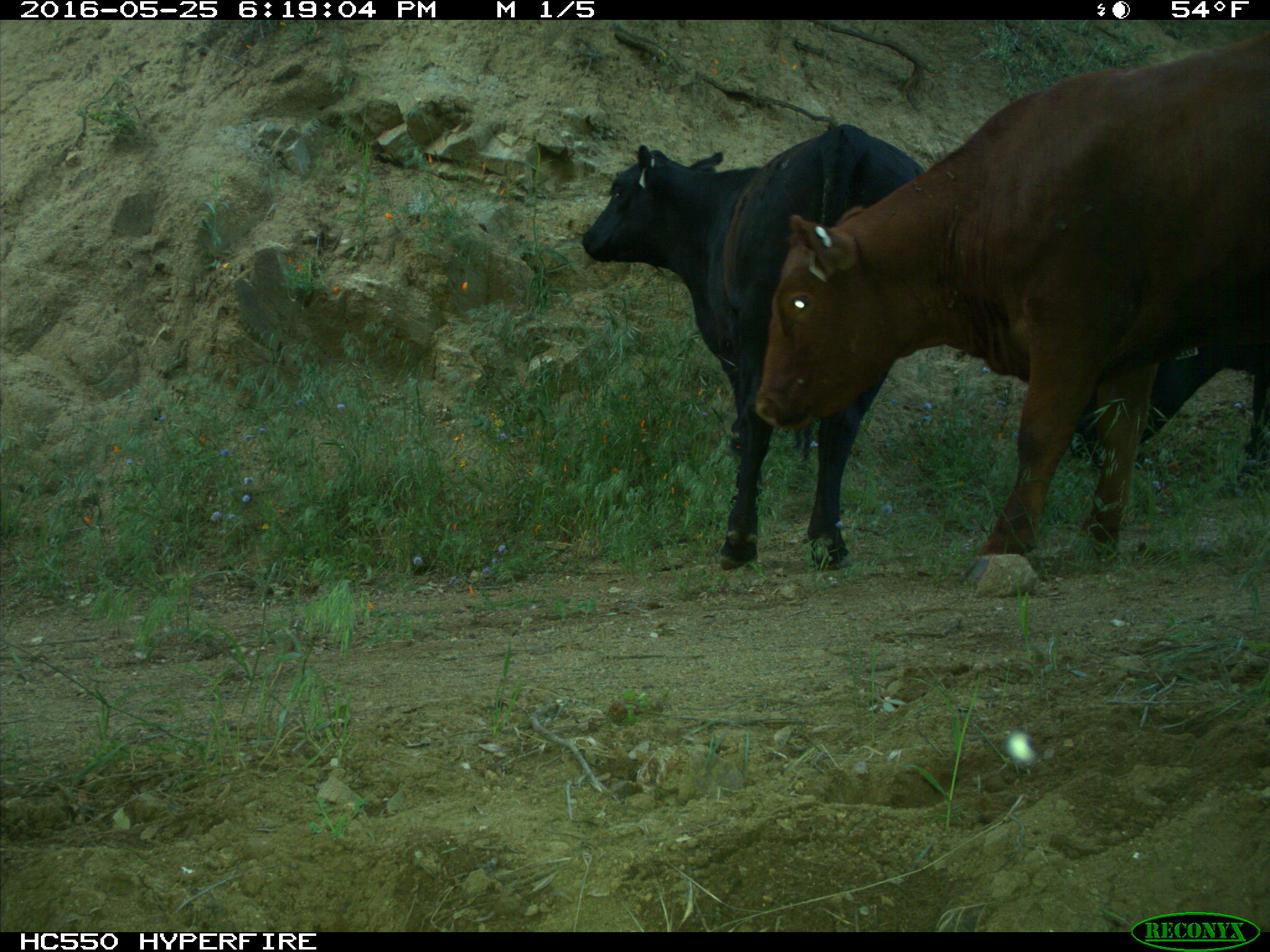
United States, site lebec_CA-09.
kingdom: Animalia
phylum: Chordata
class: Mammalia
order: Artiodactyla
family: Bovidae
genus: Bos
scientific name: Bos taurus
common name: domestic cow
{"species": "Bos taurus (domestic cow)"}